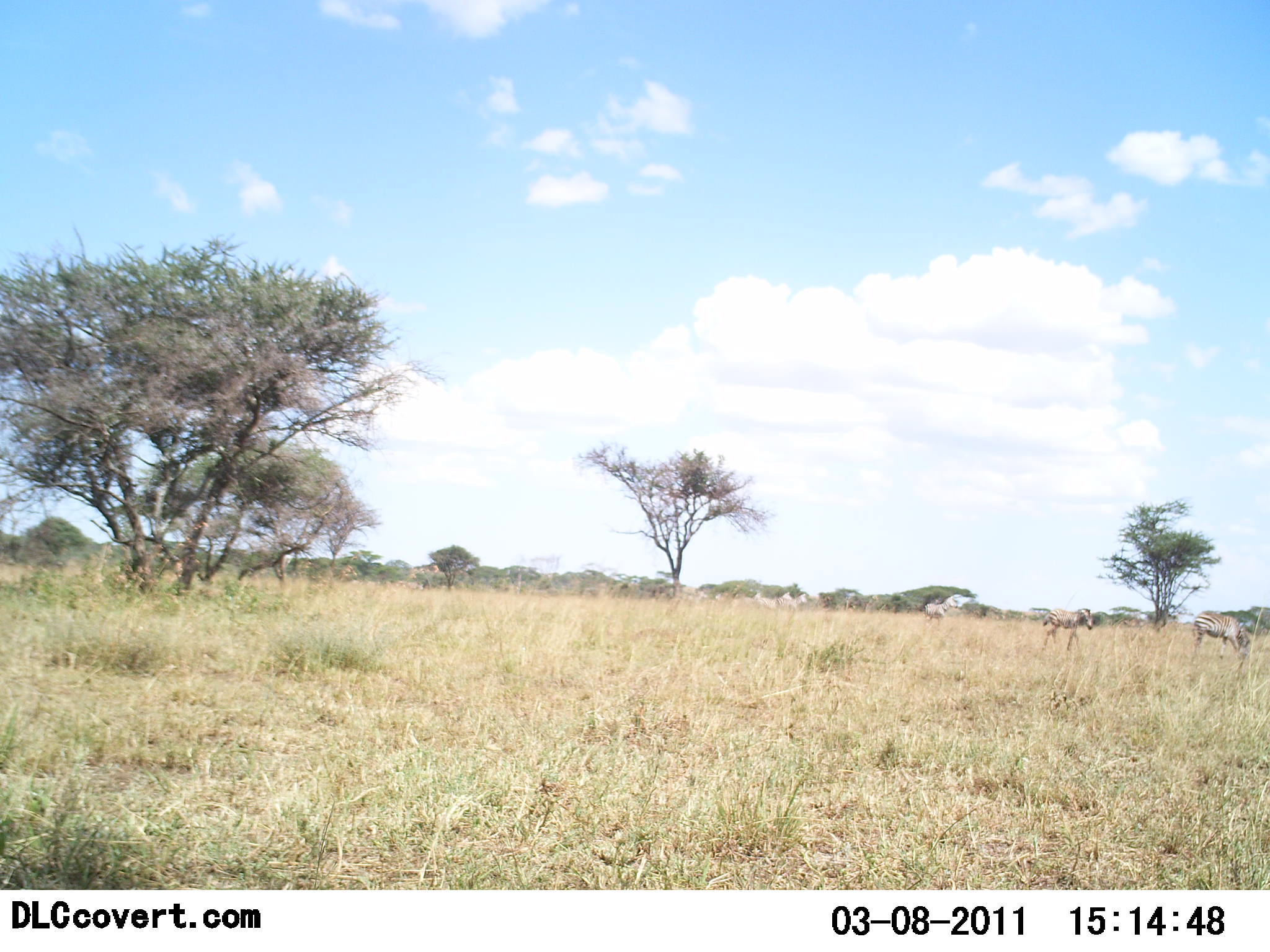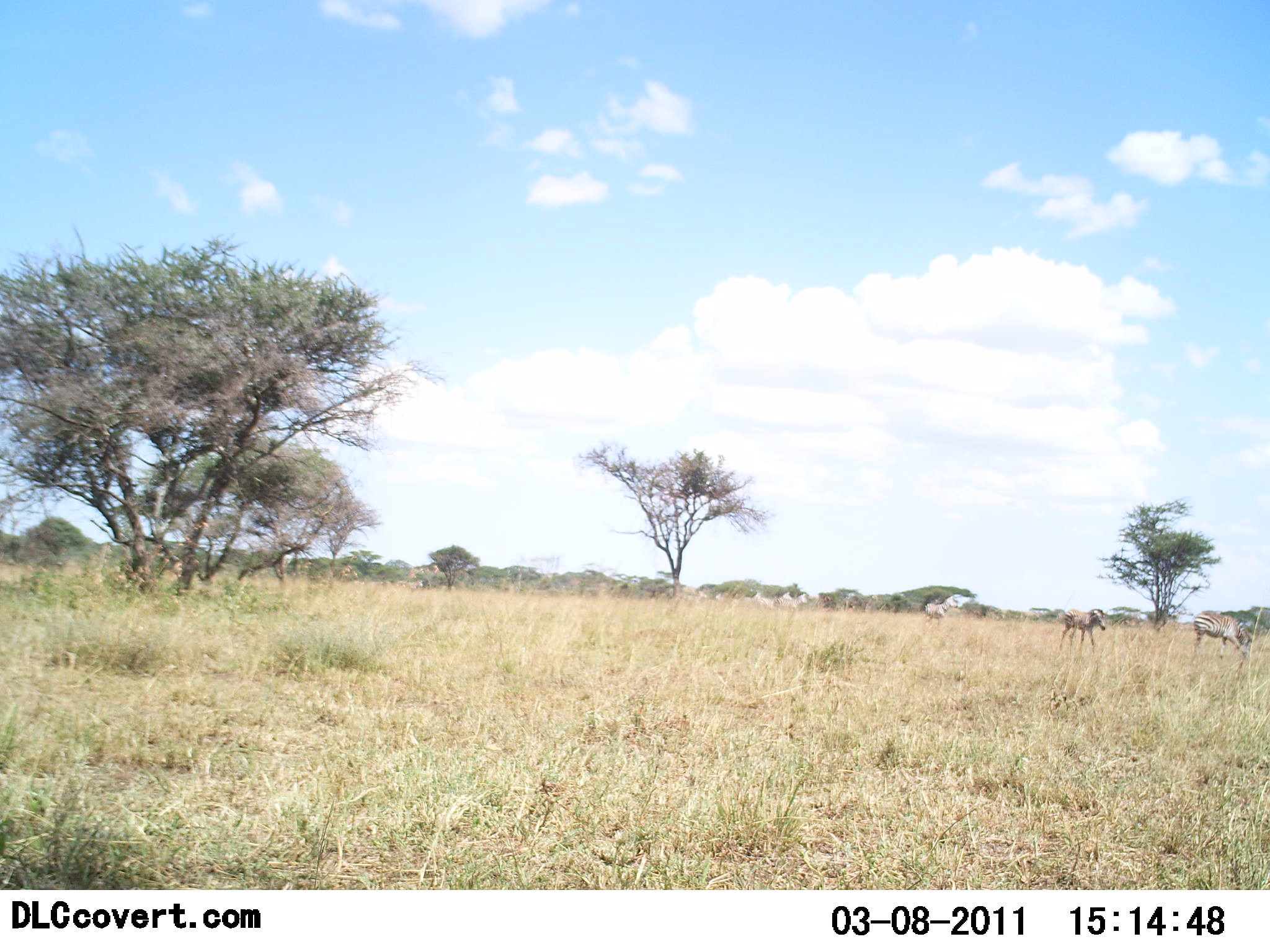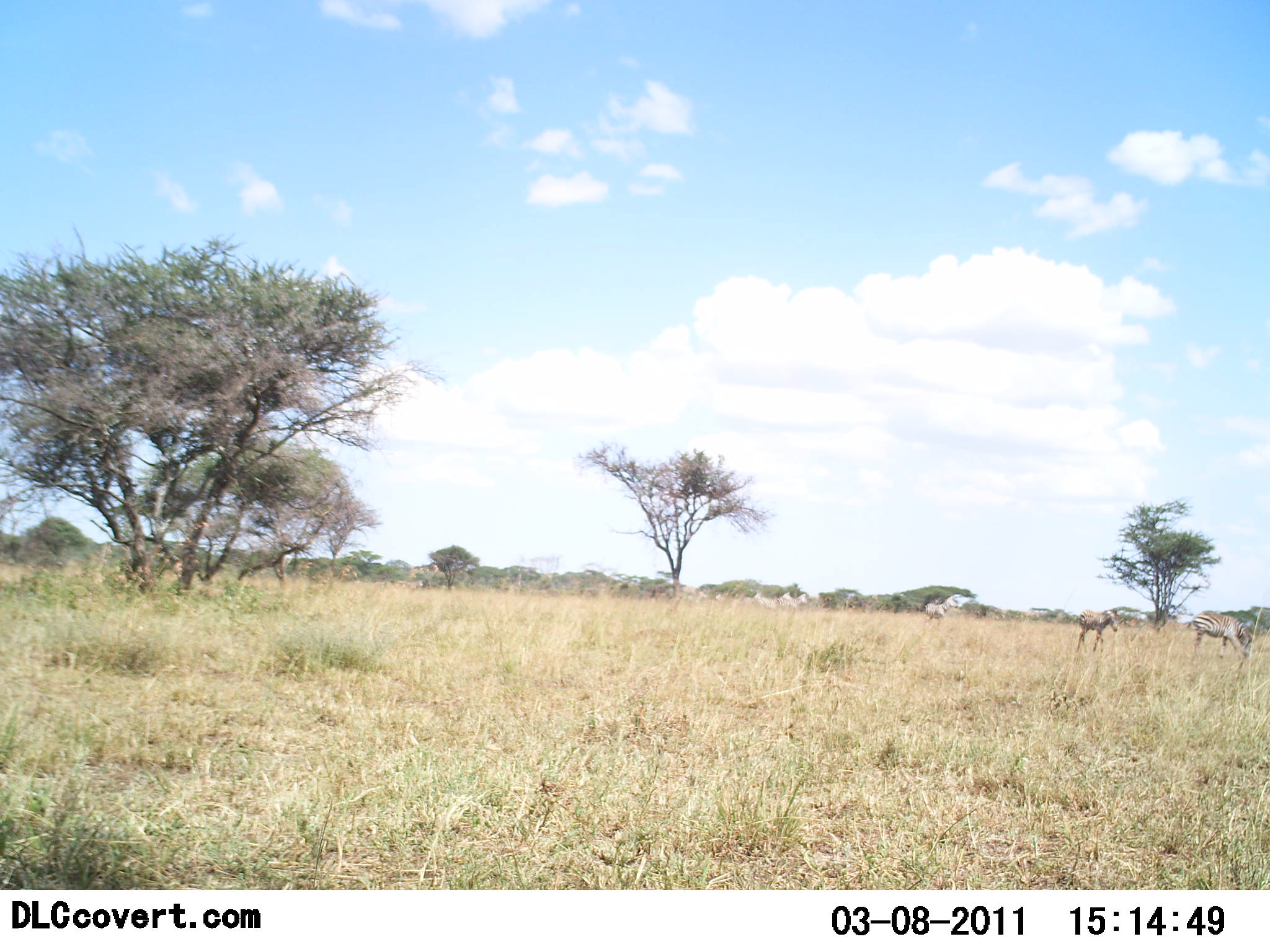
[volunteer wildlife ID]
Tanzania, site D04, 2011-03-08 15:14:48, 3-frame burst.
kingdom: Animalia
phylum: Chordata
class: Mammalia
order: Perissodactyla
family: Equidae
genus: Equus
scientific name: Equus quagga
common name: plains zebra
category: zebra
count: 2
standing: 42%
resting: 0%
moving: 58%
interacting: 0%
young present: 42%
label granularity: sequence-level